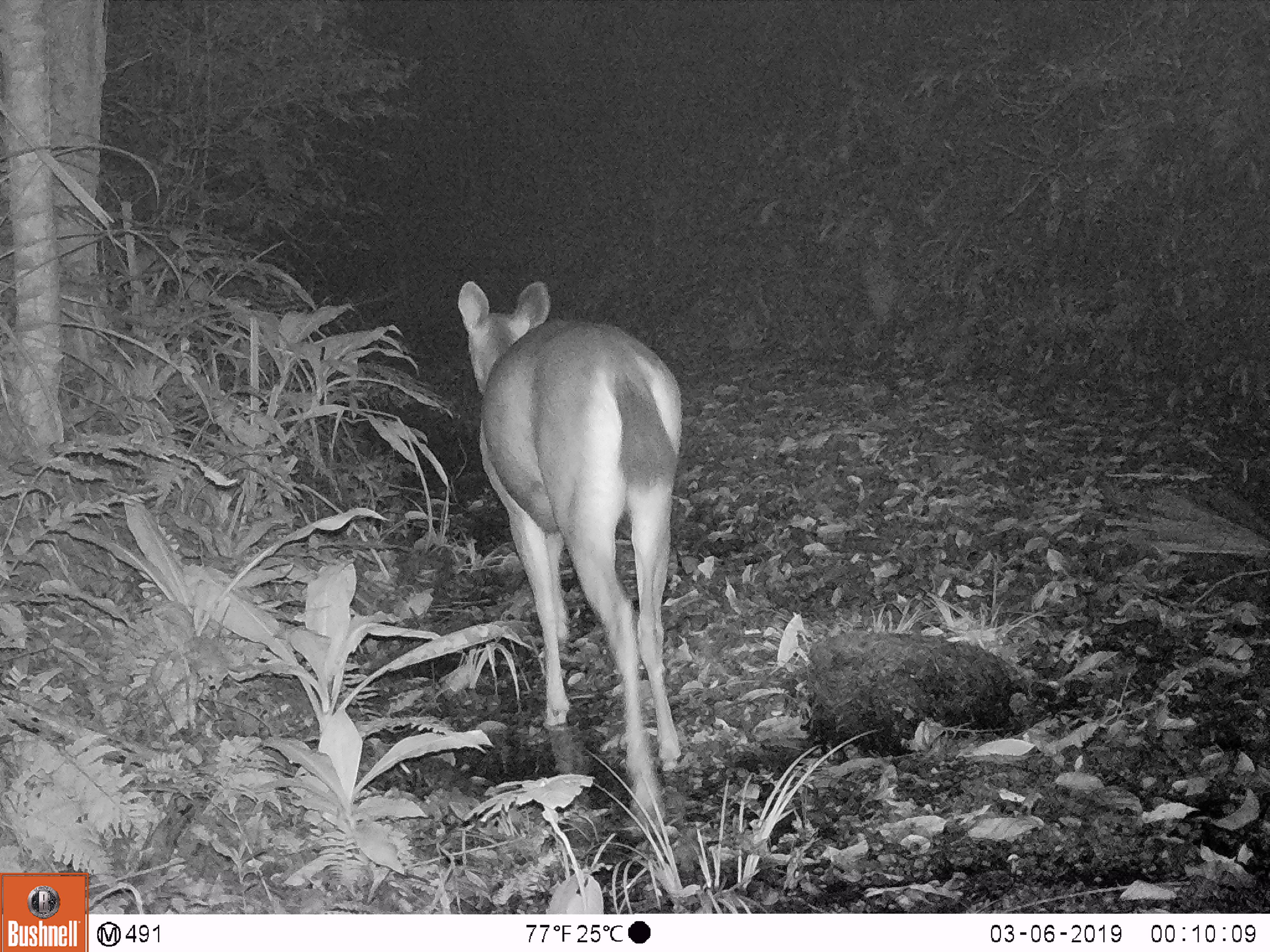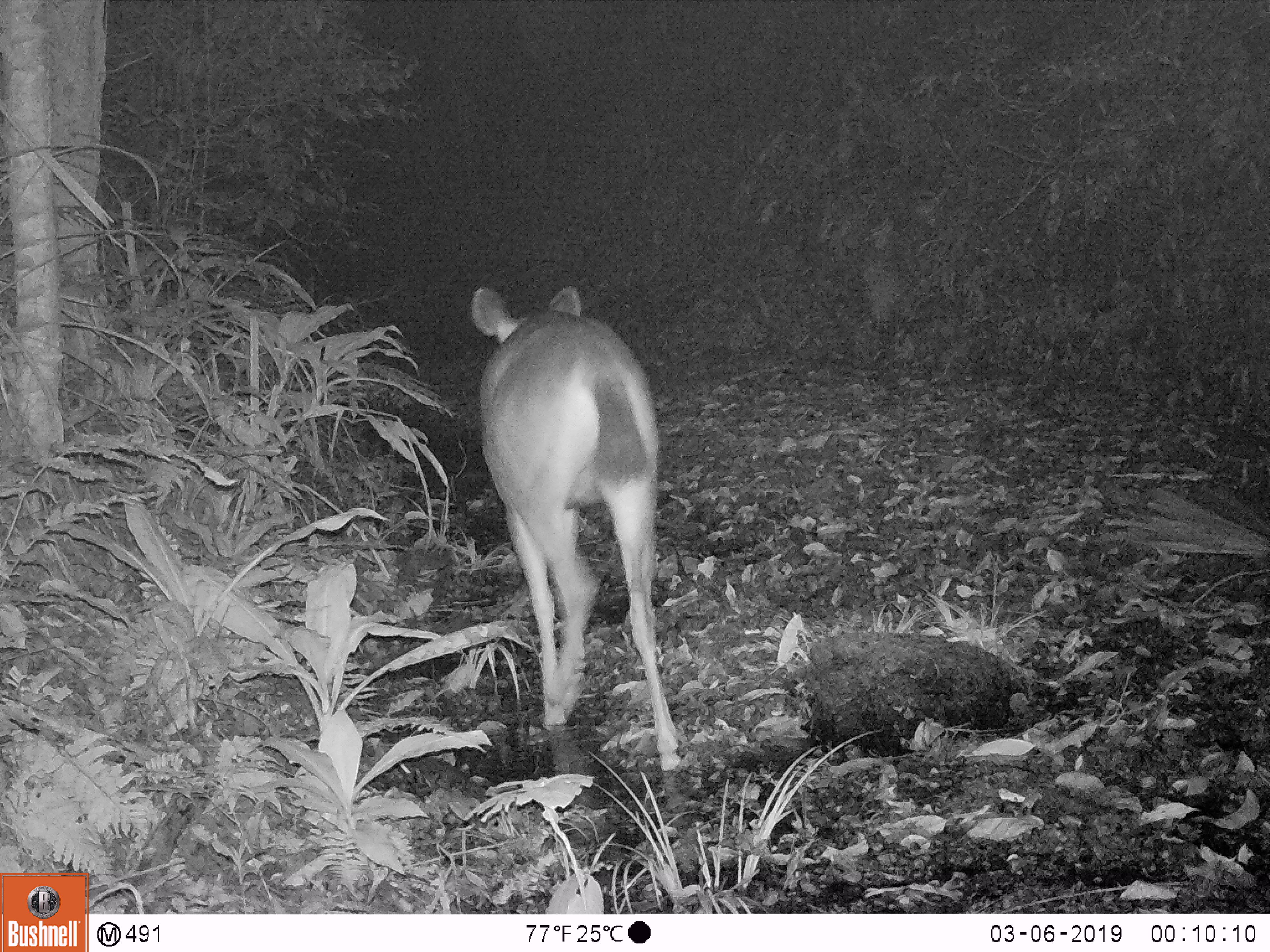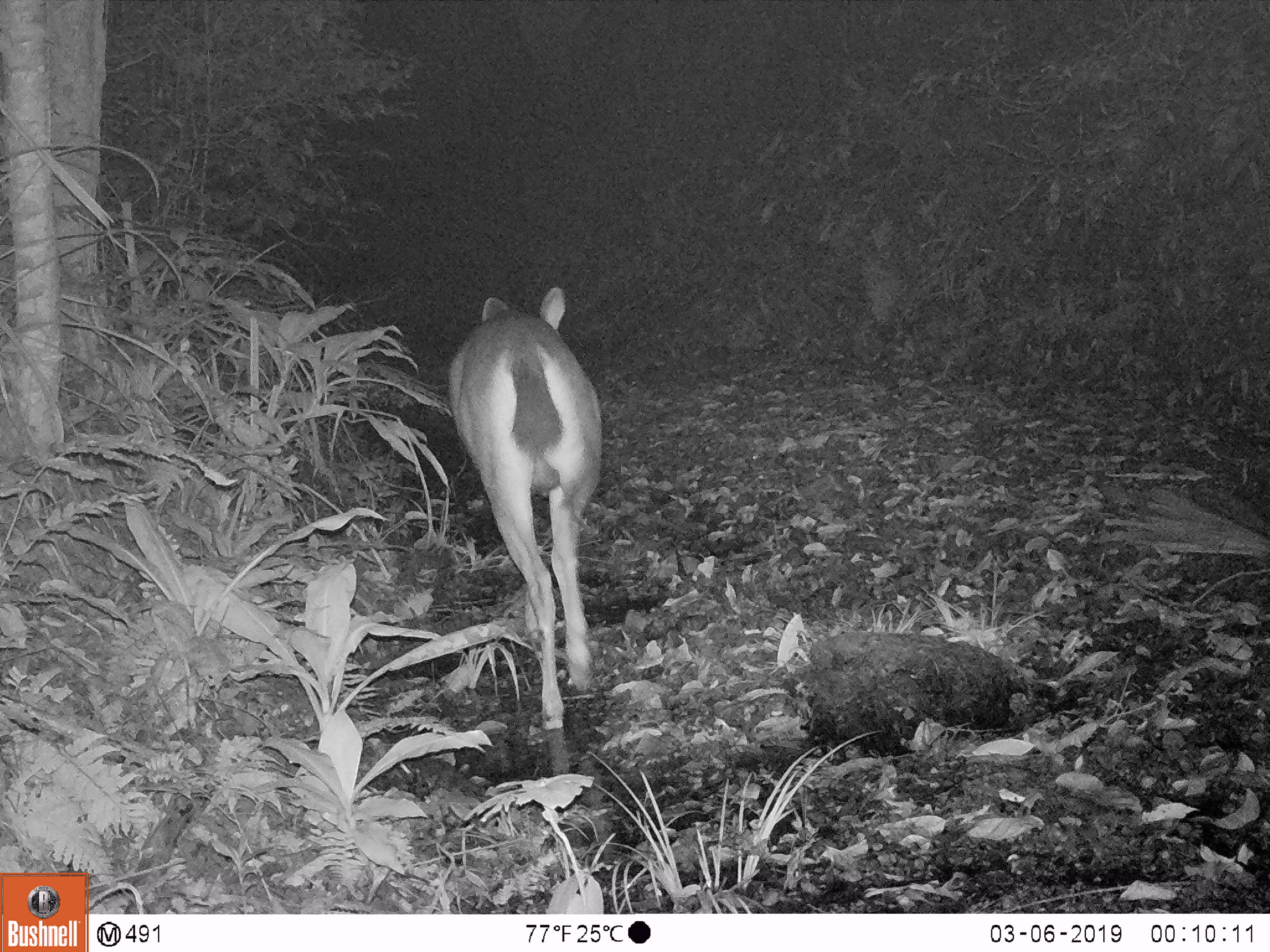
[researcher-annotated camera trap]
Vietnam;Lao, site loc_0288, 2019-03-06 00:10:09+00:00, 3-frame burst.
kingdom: Animalia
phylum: Chordata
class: Mammalia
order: Artiodactyla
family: Cervidae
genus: Rusa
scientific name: Rusa unicolor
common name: sambar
Sambar (Rusa unicolor). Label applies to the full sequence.